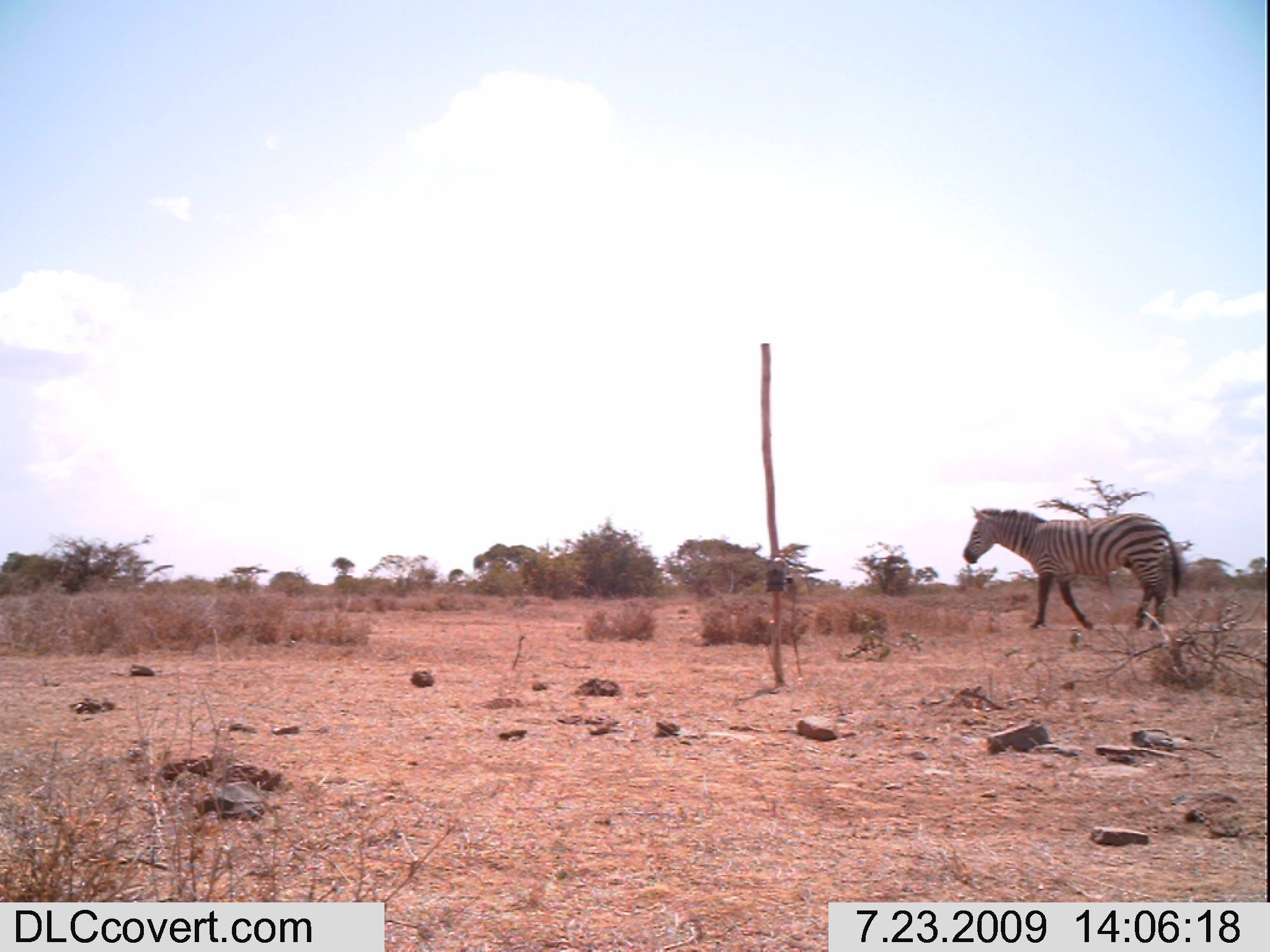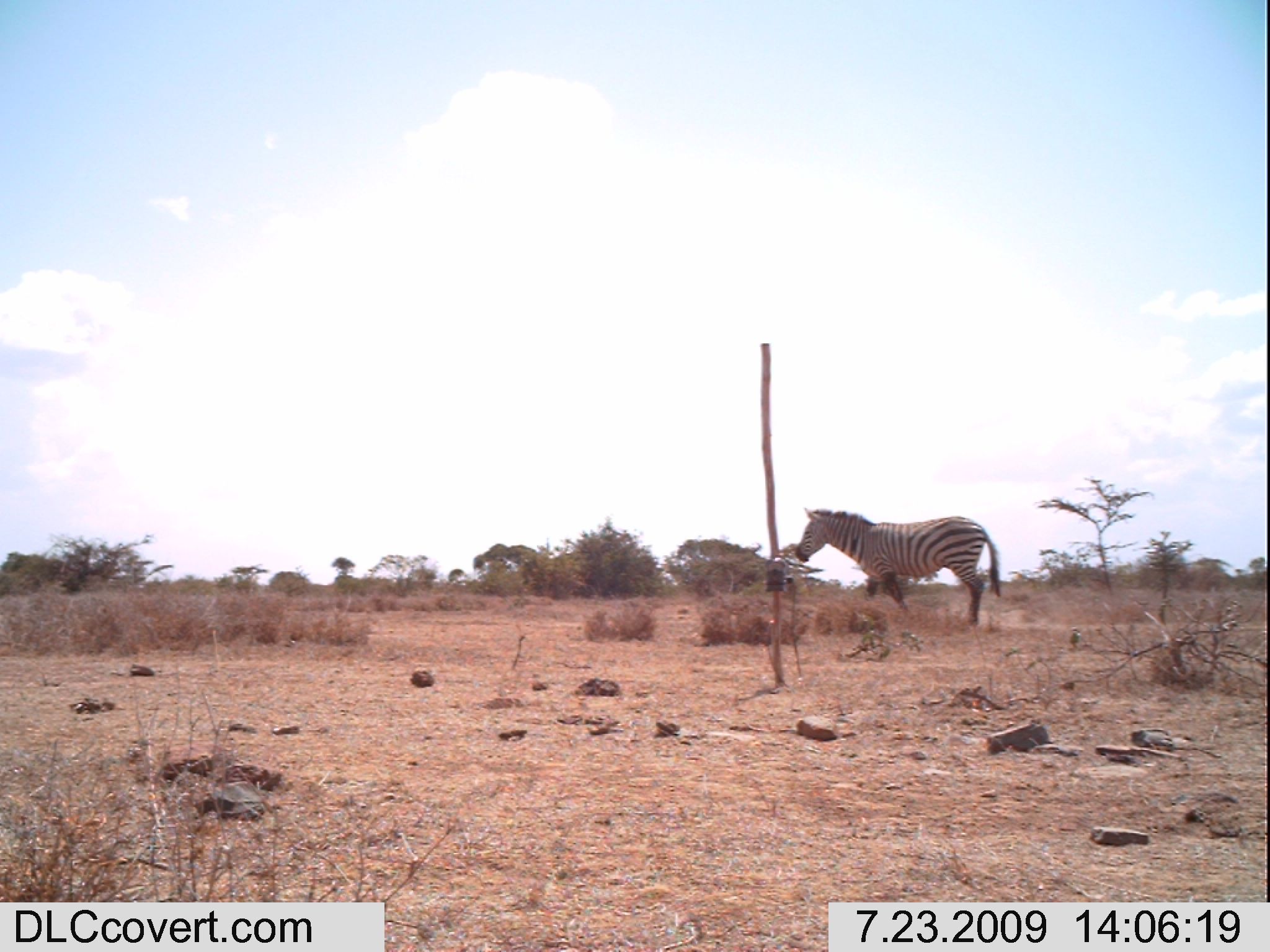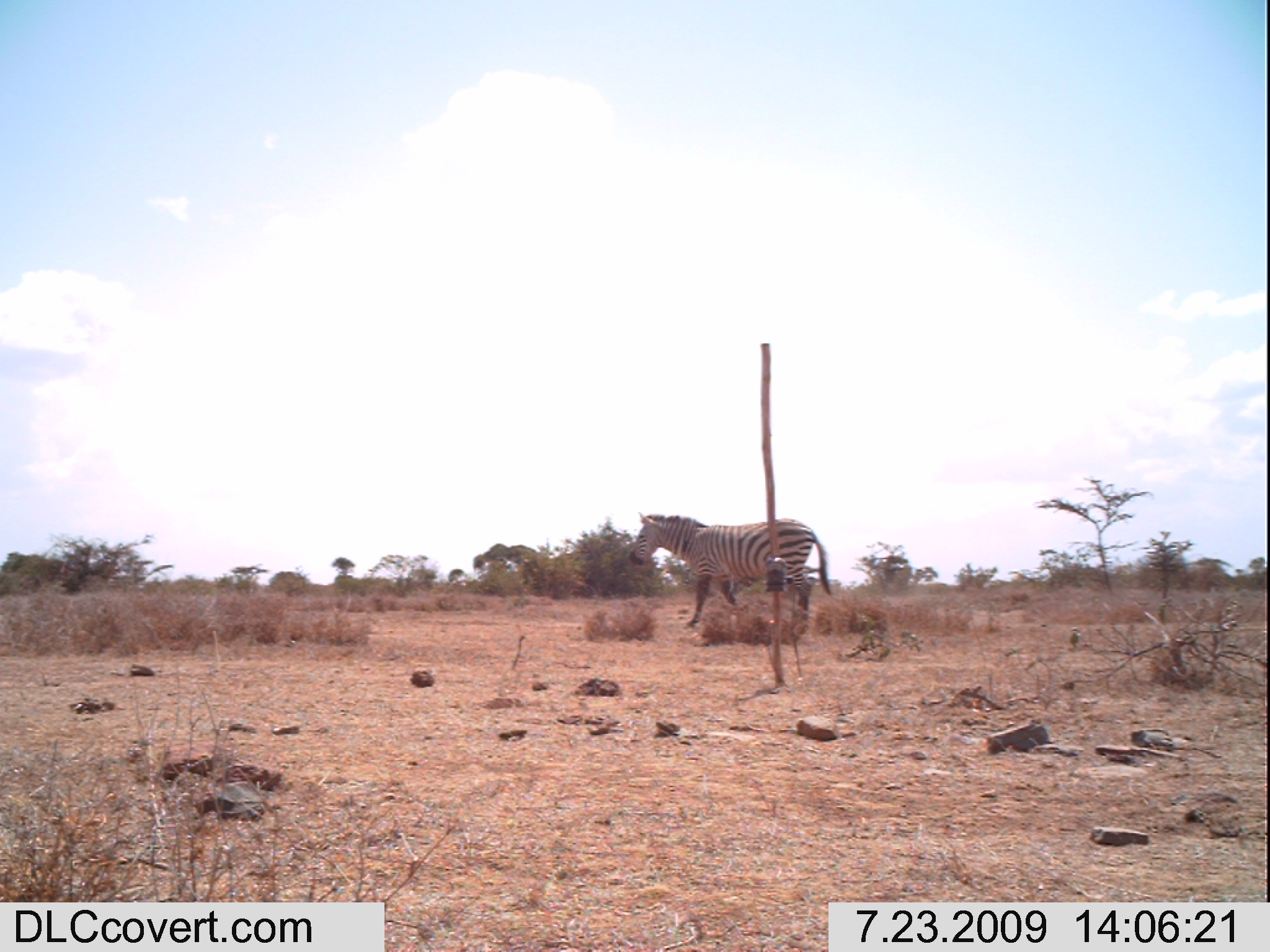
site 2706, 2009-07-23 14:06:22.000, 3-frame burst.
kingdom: Animalia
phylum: Chordata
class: Mammalia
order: Perissodactyla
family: Equidae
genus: Equus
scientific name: Equus quagga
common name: plains zebra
Equus quagga (plains zebra), count 1.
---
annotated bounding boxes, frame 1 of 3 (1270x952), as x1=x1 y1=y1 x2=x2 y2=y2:
equus quagga: x1=961 y1=506 x2=1181 y2=630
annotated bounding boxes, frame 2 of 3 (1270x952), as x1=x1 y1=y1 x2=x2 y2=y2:
equus quagga: x1=794 y1=508 x2=1001 y2=625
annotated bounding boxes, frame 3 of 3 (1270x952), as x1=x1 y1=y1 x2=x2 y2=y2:
equus quagga: x1=629 y1=511 x2=831 y2=627